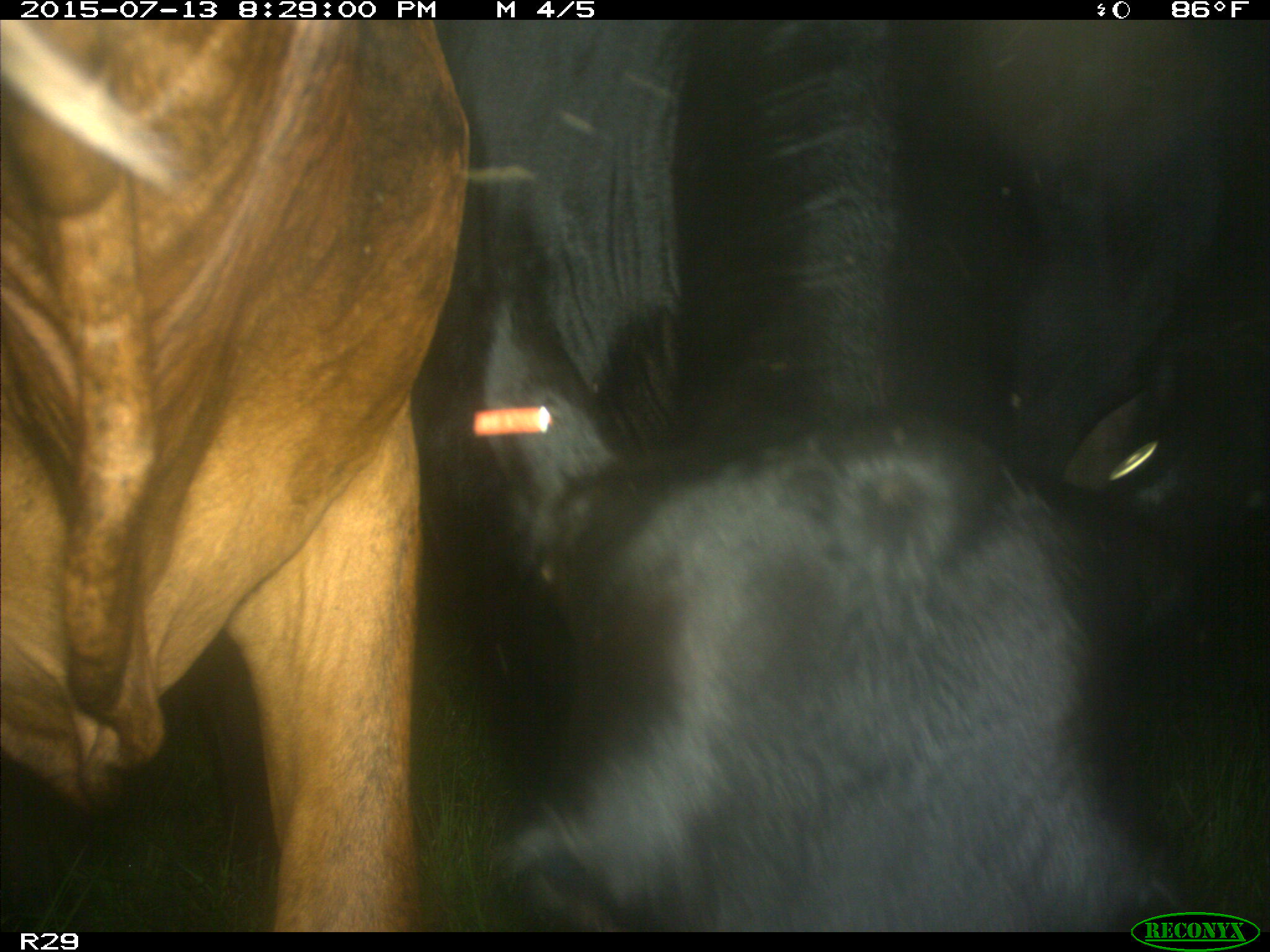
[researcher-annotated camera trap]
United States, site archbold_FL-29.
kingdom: Animalia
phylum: Chordata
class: Mammalia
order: Artiodactyla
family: Bovidae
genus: Bos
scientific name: Bos taurus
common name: domestic cow